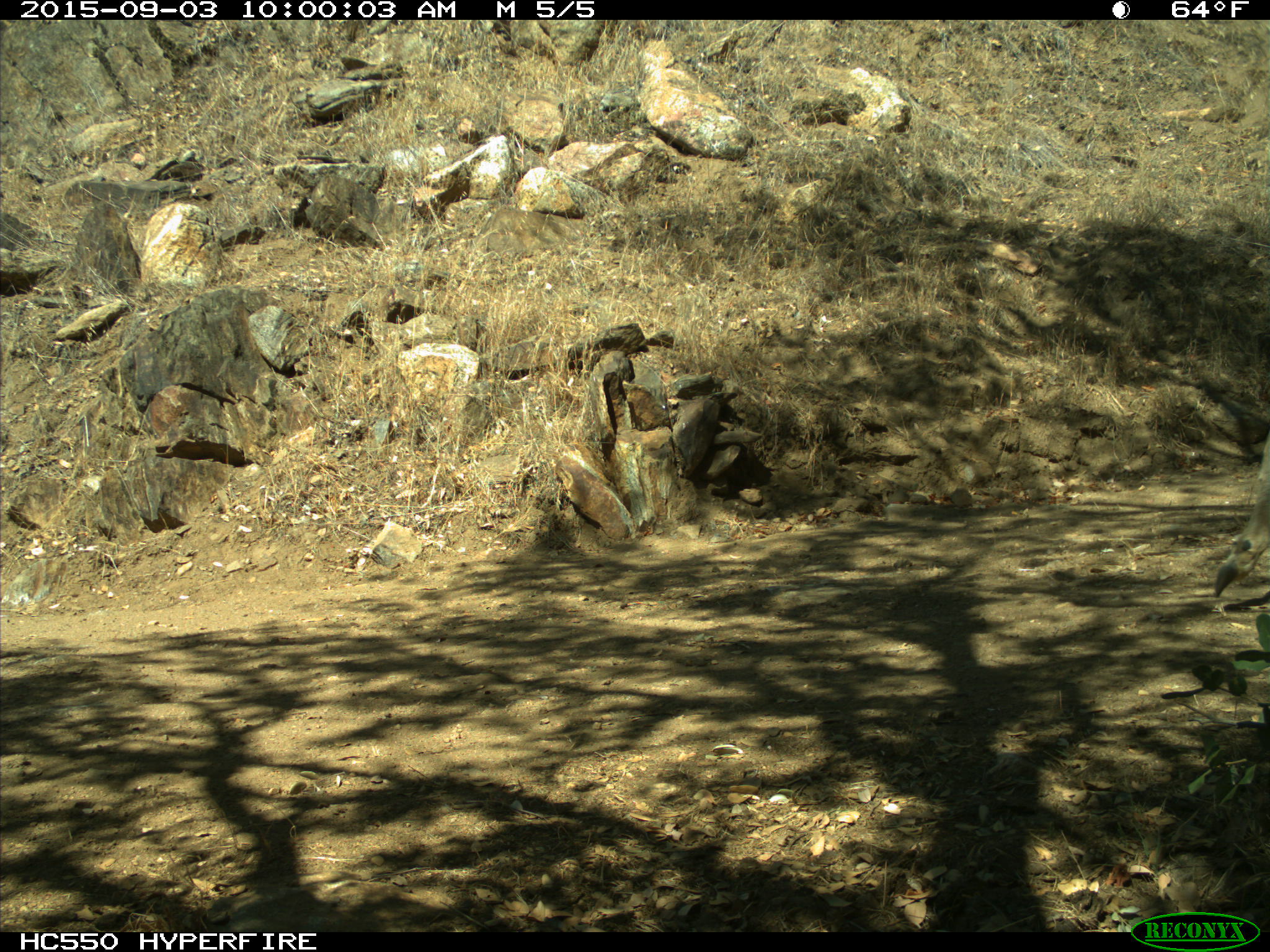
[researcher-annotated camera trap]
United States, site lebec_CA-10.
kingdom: Animalia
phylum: Chordata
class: Mammalia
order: Artiodactyla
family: Cervidae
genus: Odocoileus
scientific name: Odocoileus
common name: deer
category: unidentified deer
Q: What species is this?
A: Unidentified deer (deer) (Odocoileus).